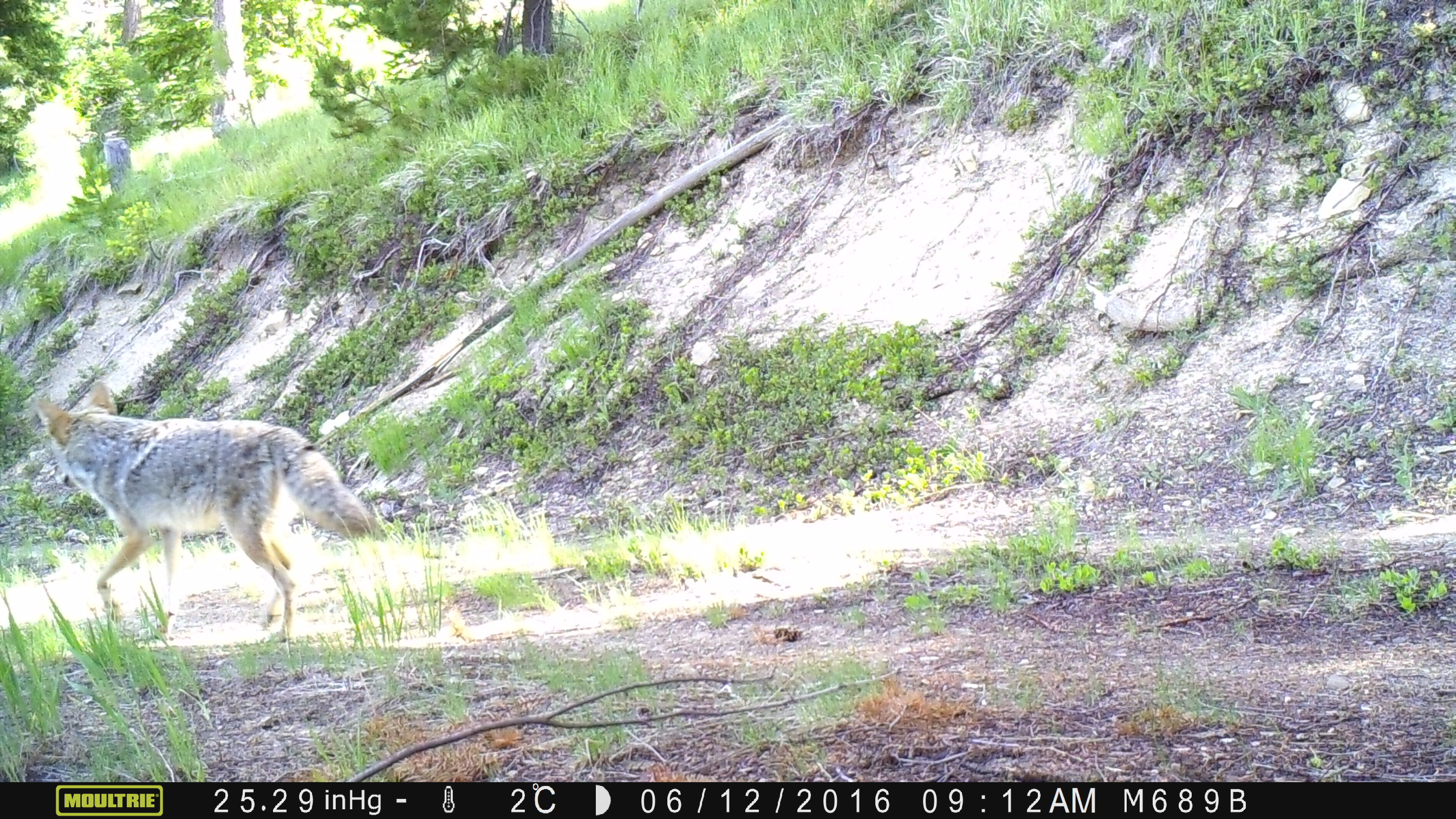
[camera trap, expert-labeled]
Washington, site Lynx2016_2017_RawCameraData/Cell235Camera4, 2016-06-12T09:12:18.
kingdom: Animalia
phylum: Chordata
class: Mammalia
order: Carnivora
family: Canidae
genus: Canis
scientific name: Canis latrans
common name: coyote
Canis latrans (coyote). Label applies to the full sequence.